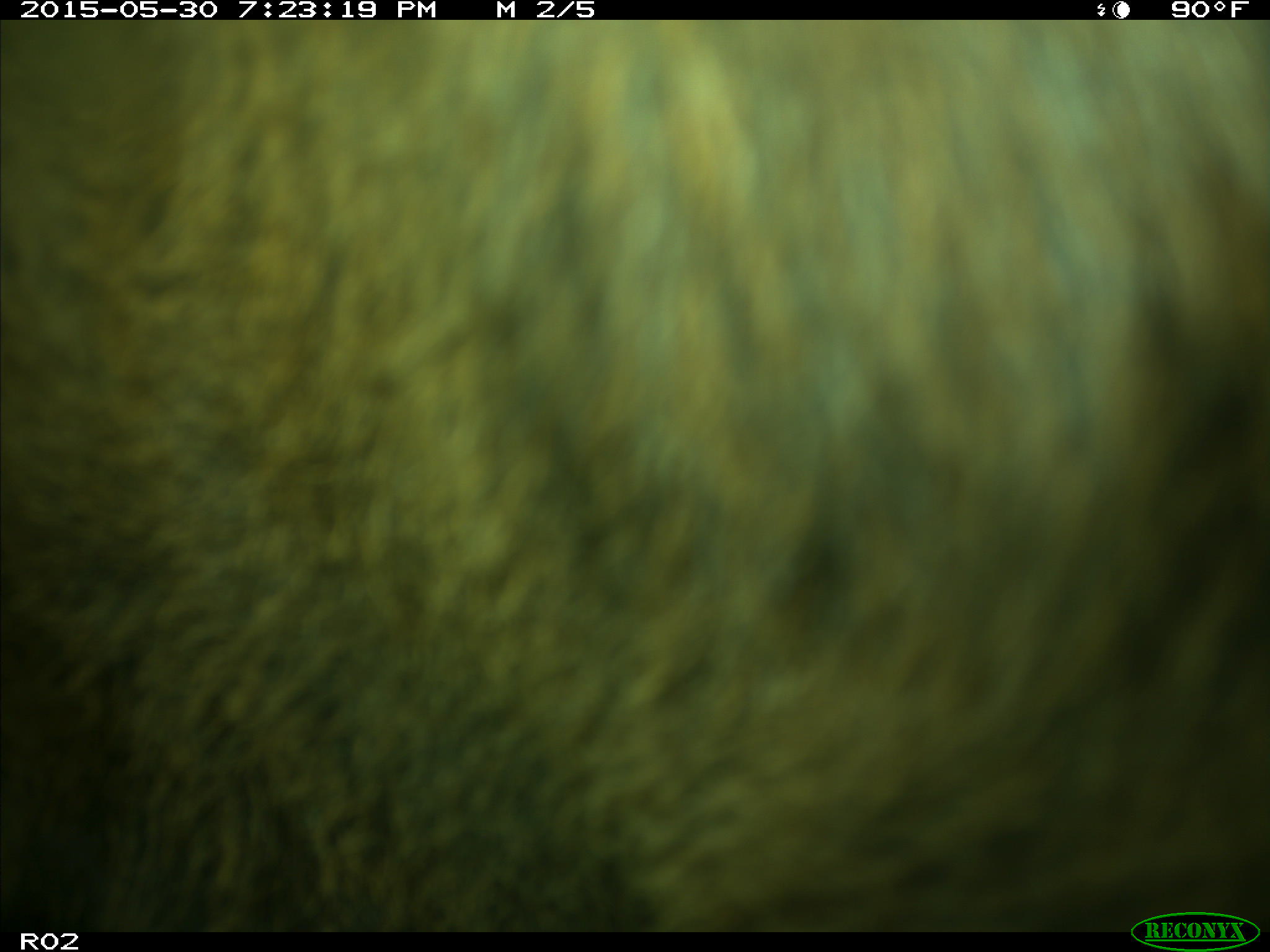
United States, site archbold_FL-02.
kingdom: Animalia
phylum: Chordata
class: Mammalia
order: Artiodactyla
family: Bovidae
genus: Bos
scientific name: Bos taurus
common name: domestic cow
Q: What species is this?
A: Bos taurus (domestic cow).